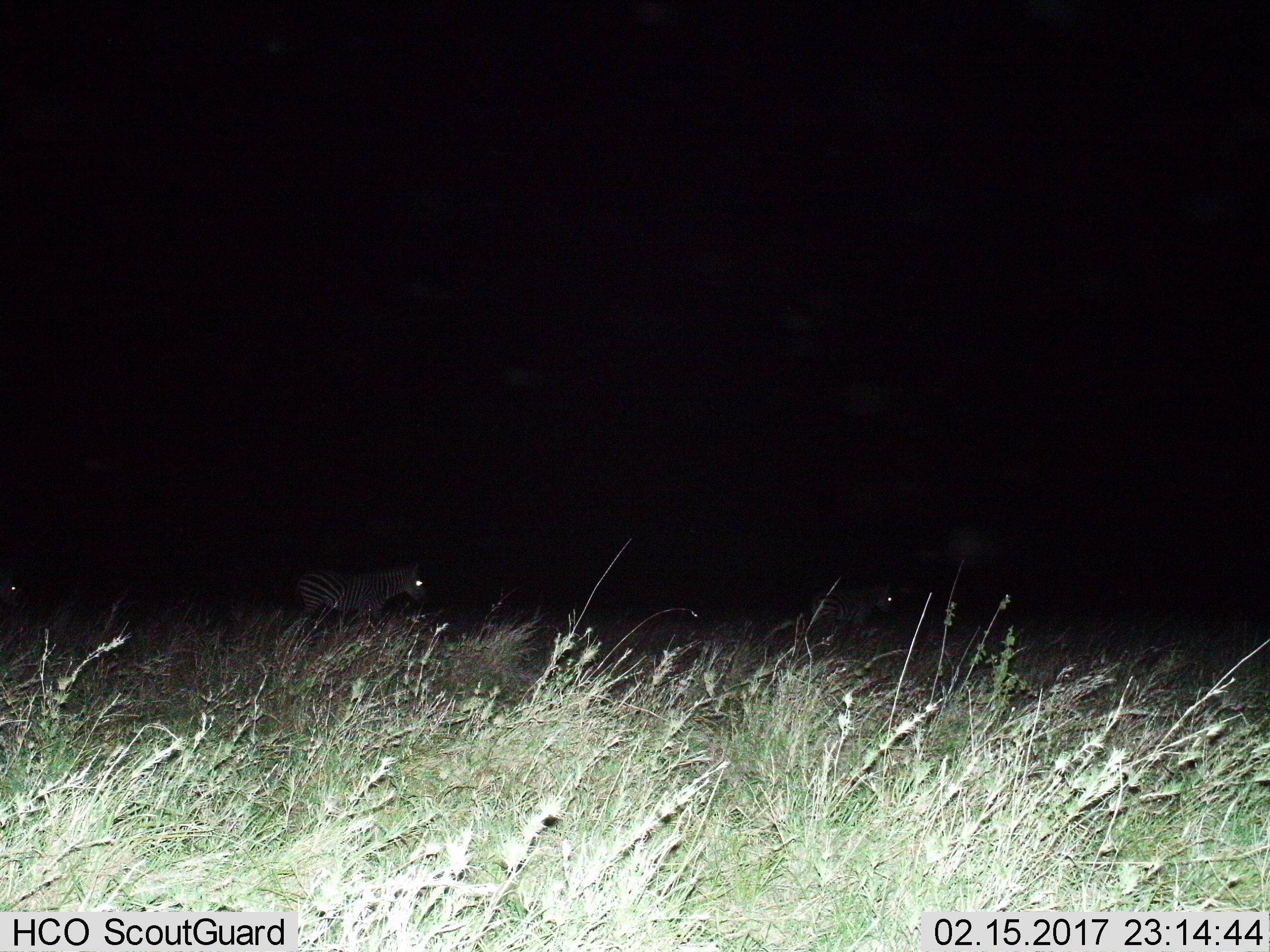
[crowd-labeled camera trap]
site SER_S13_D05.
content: unidentified animal